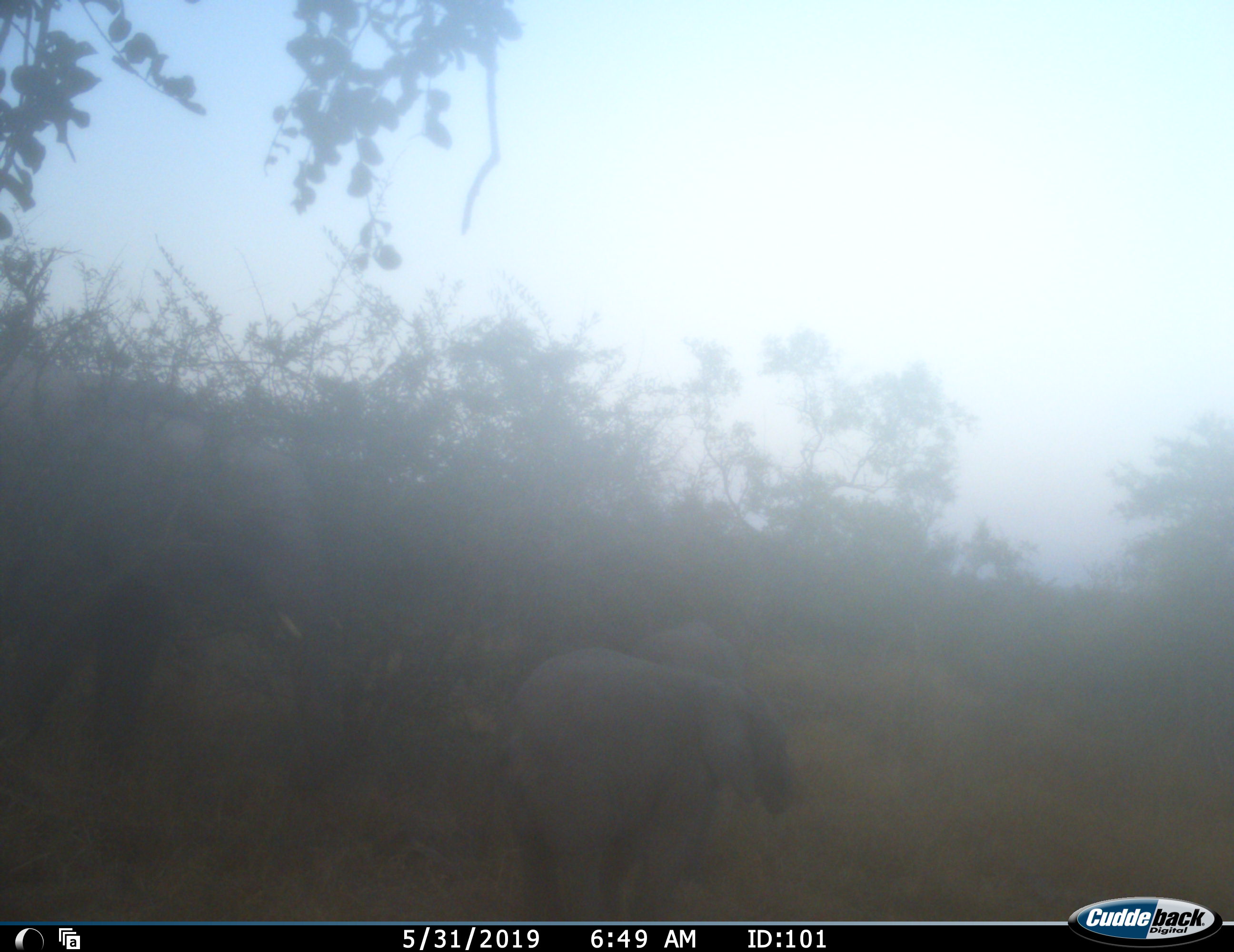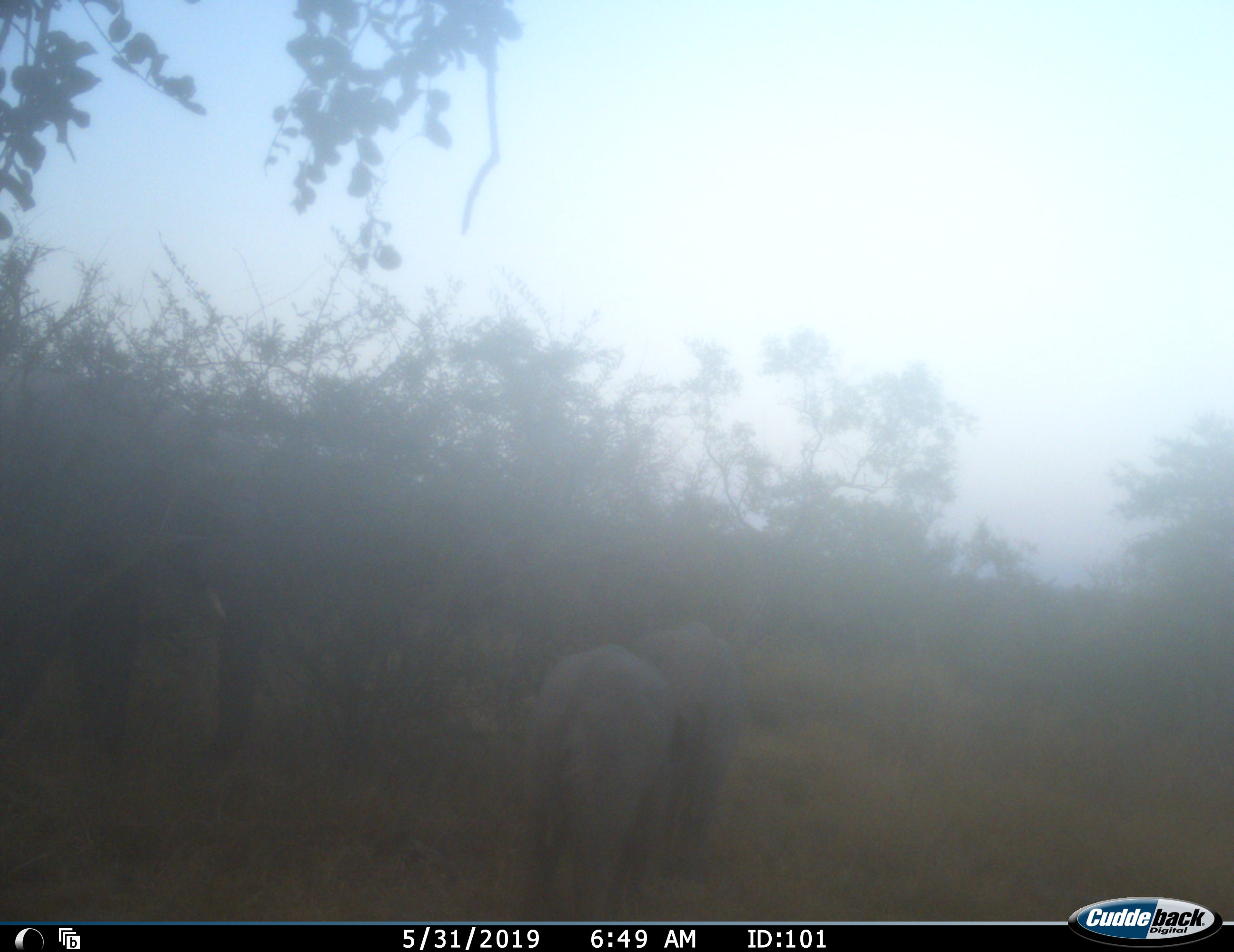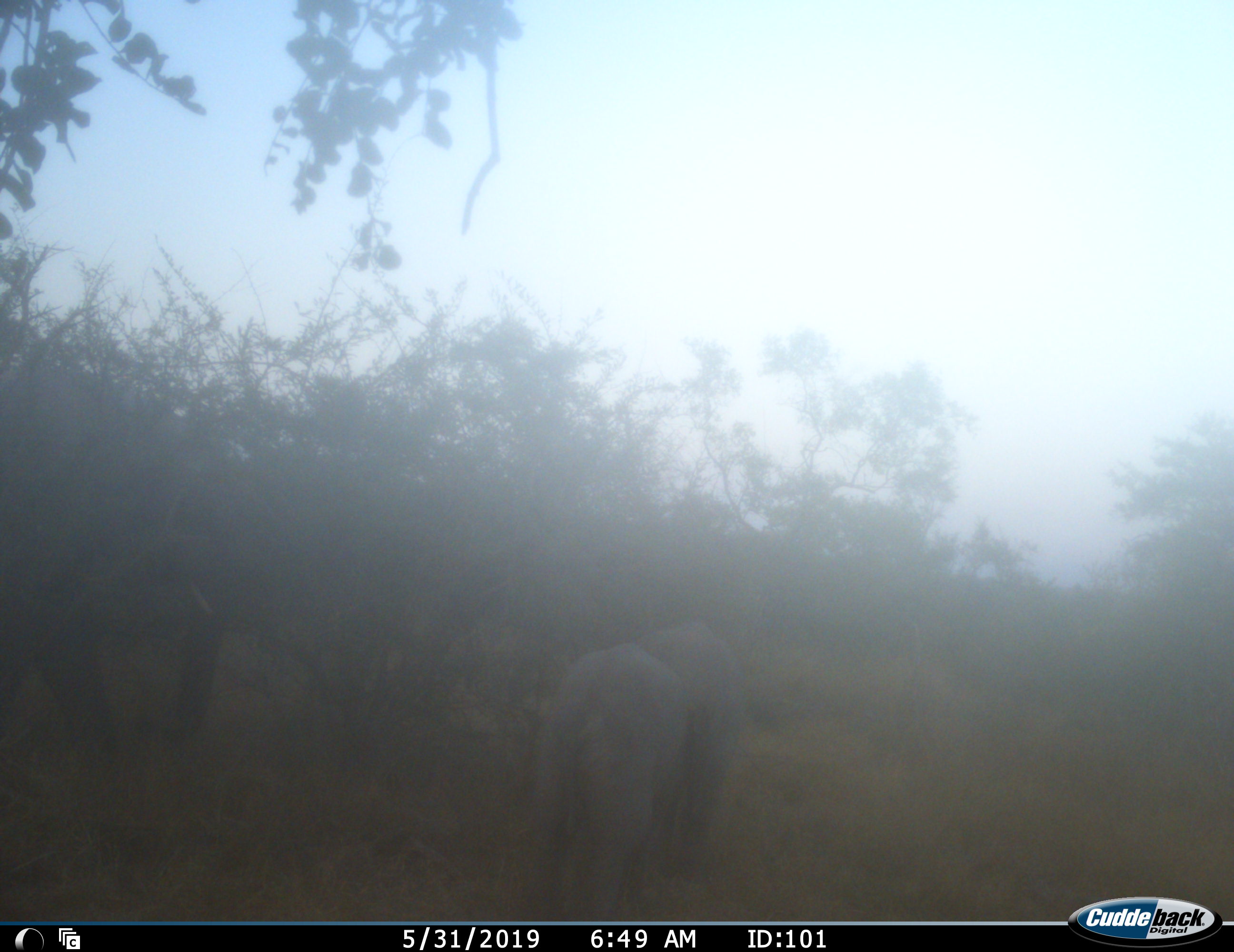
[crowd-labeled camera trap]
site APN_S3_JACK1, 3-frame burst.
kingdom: Animalia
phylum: Chordata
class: Mammalia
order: Proboscidea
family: Elephantidae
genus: Loxodonta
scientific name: Loxodonta africana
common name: african bush elephant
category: elephant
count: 2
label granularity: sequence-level